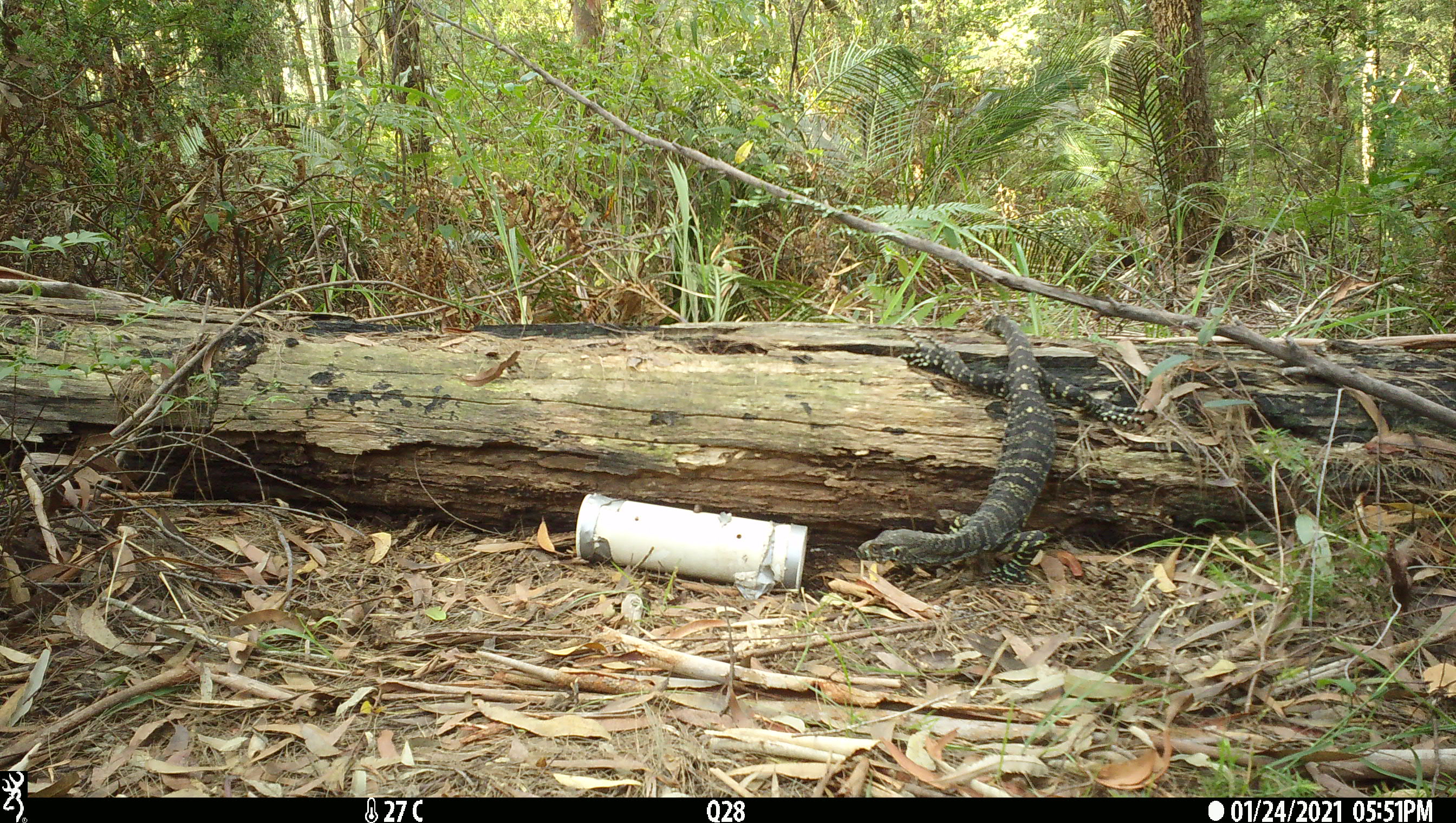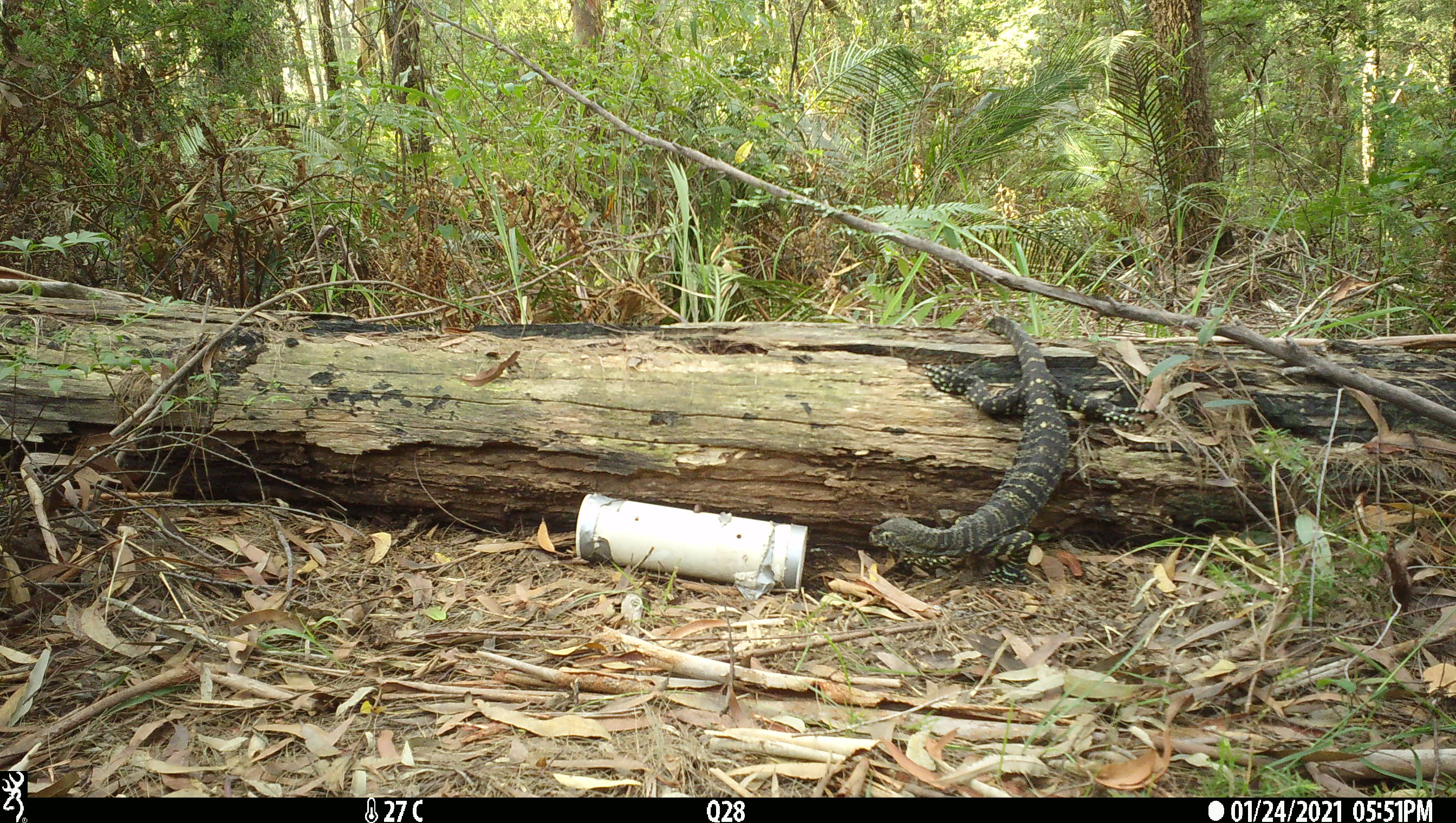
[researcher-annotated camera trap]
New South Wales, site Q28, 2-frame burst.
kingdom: Animalia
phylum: Chordata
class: Reptilia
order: Squamata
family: Varanidae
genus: Varanus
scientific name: Varanus varius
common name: lace monitor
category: goanna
Goanna (lace monitor) (Varanus varius).